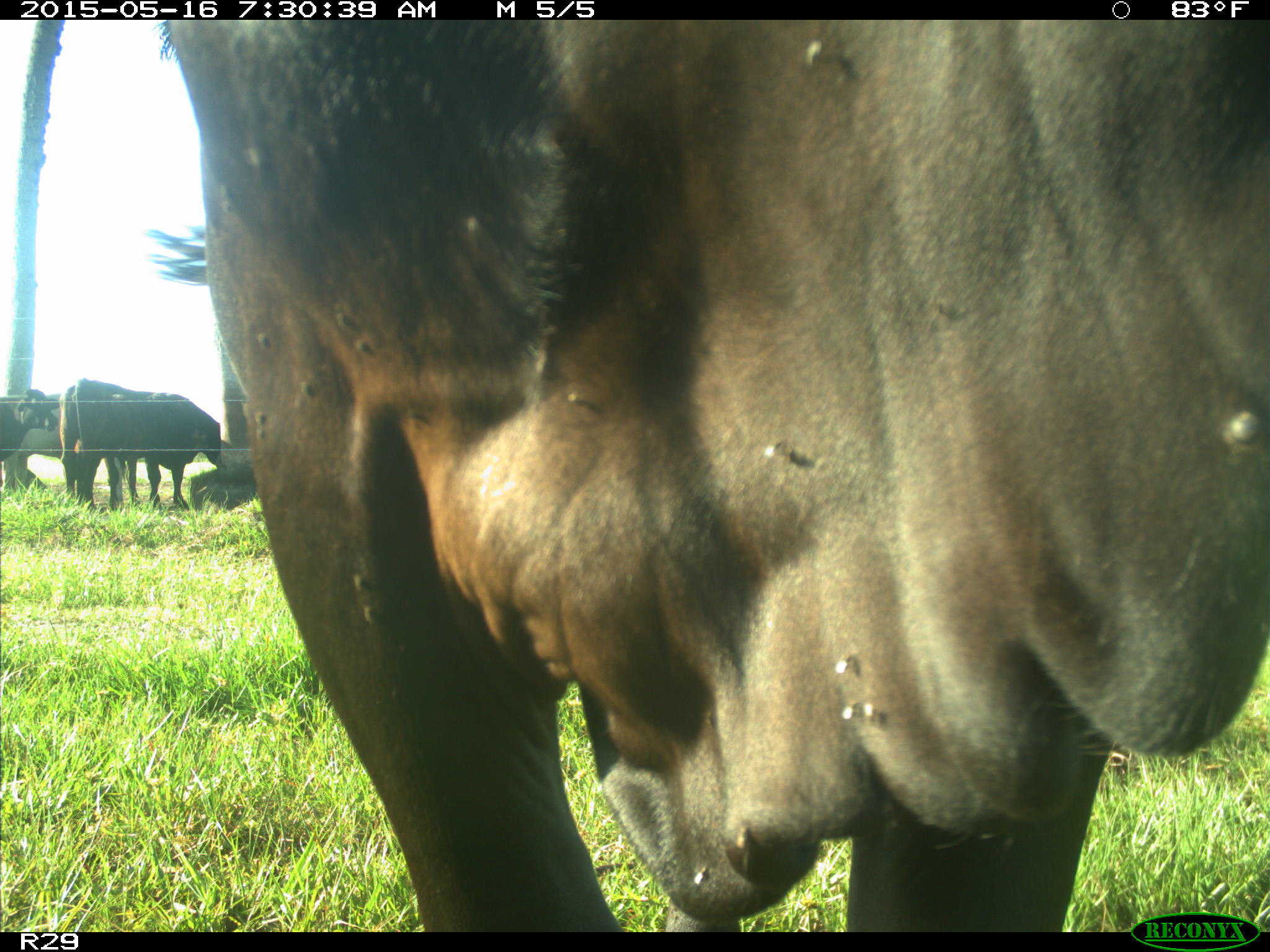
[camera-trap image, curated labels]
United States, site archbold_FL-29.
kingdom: Animalia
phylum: Chordata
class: Mammalia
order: Artiodactyla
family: Bovidae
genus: Bos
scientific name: Bos taurus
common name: domestic cow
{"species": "Bos taurus (domestic cow)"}